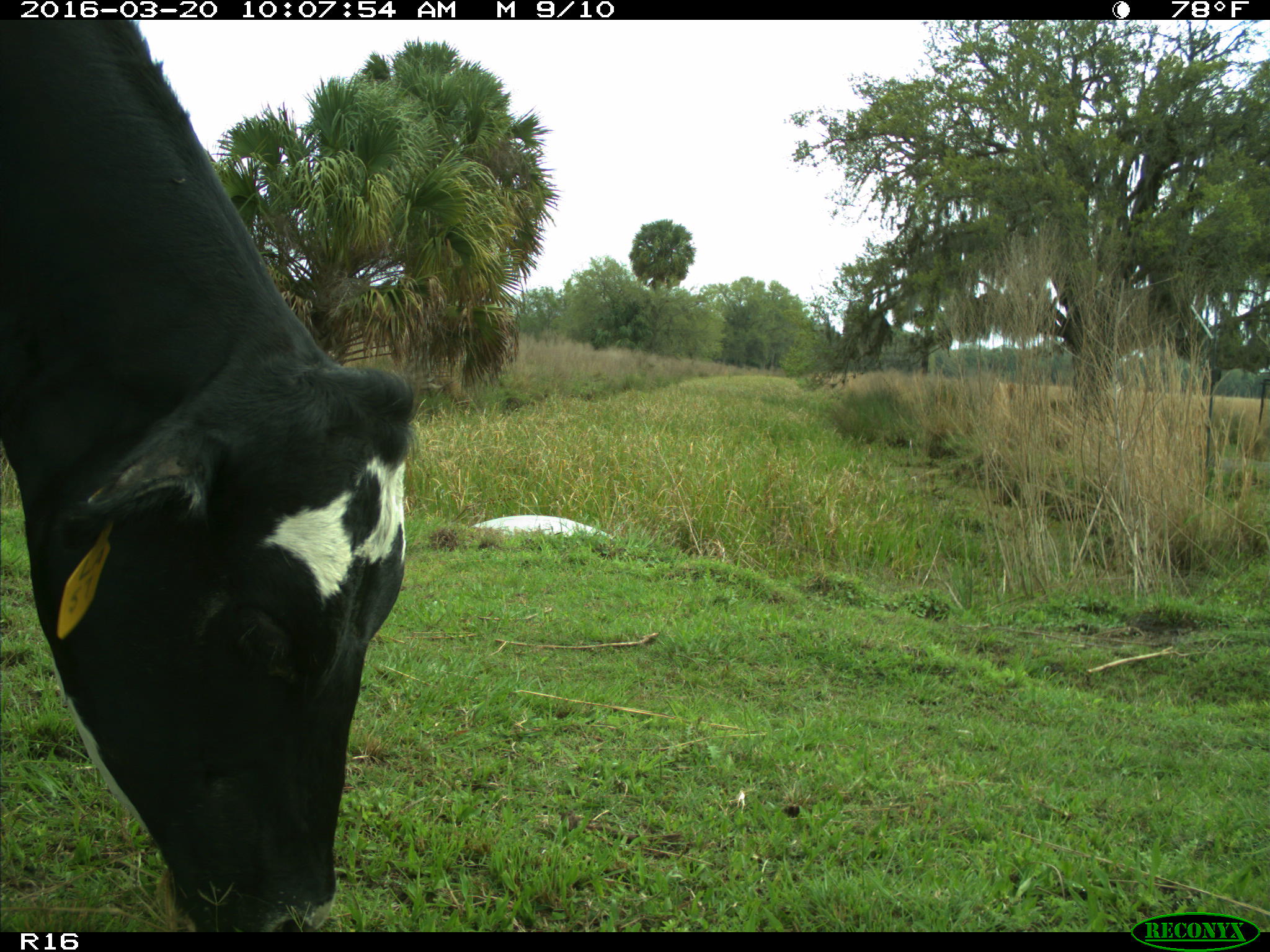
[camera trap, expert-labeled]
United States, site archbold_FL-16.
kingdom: Animalia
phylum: Chordata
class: Mammalia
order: Artiodactyla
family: Bovidae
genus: Bos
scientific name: Bos taurus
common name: domestic cow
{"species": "Bos taurus (domestic cow)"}